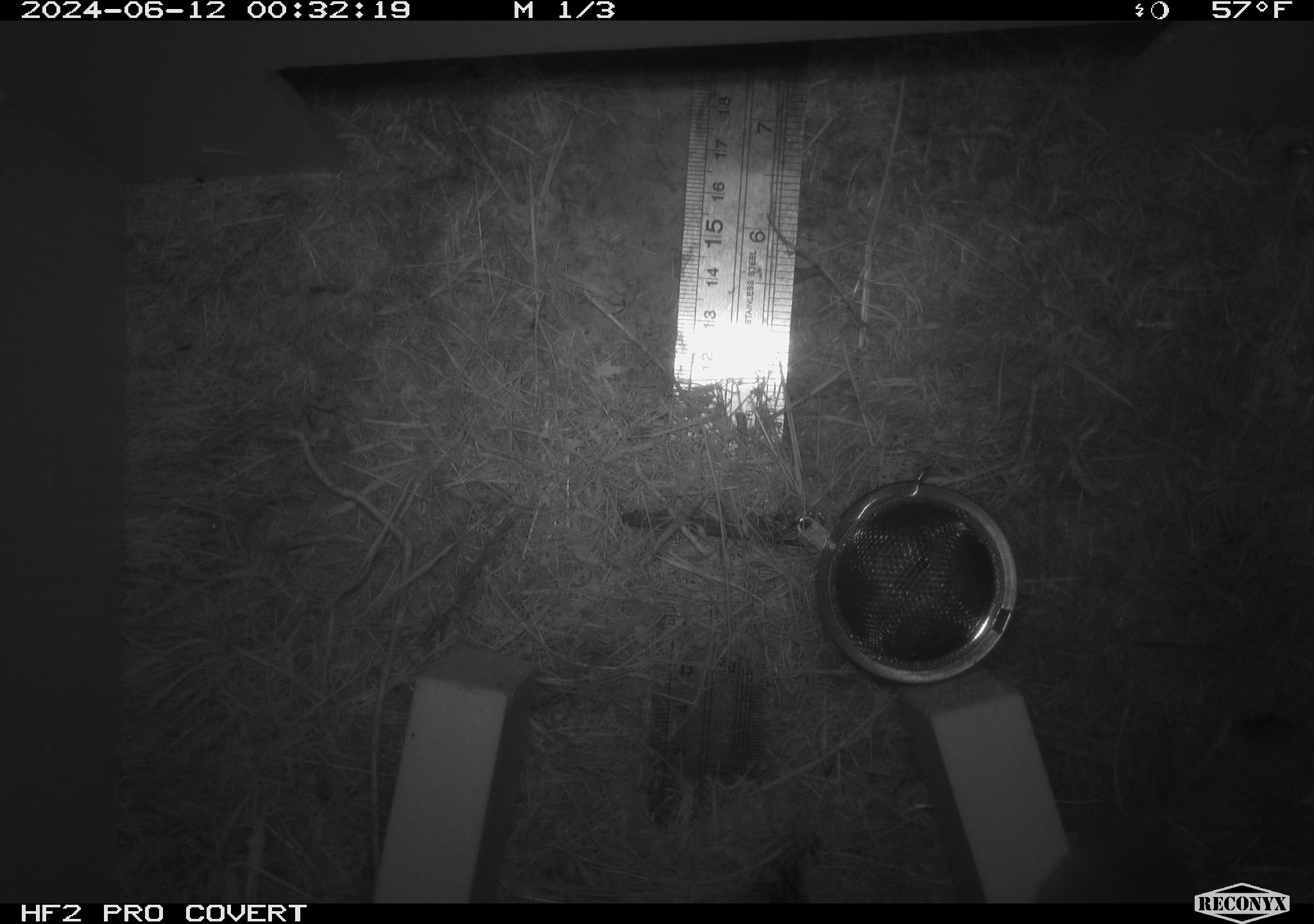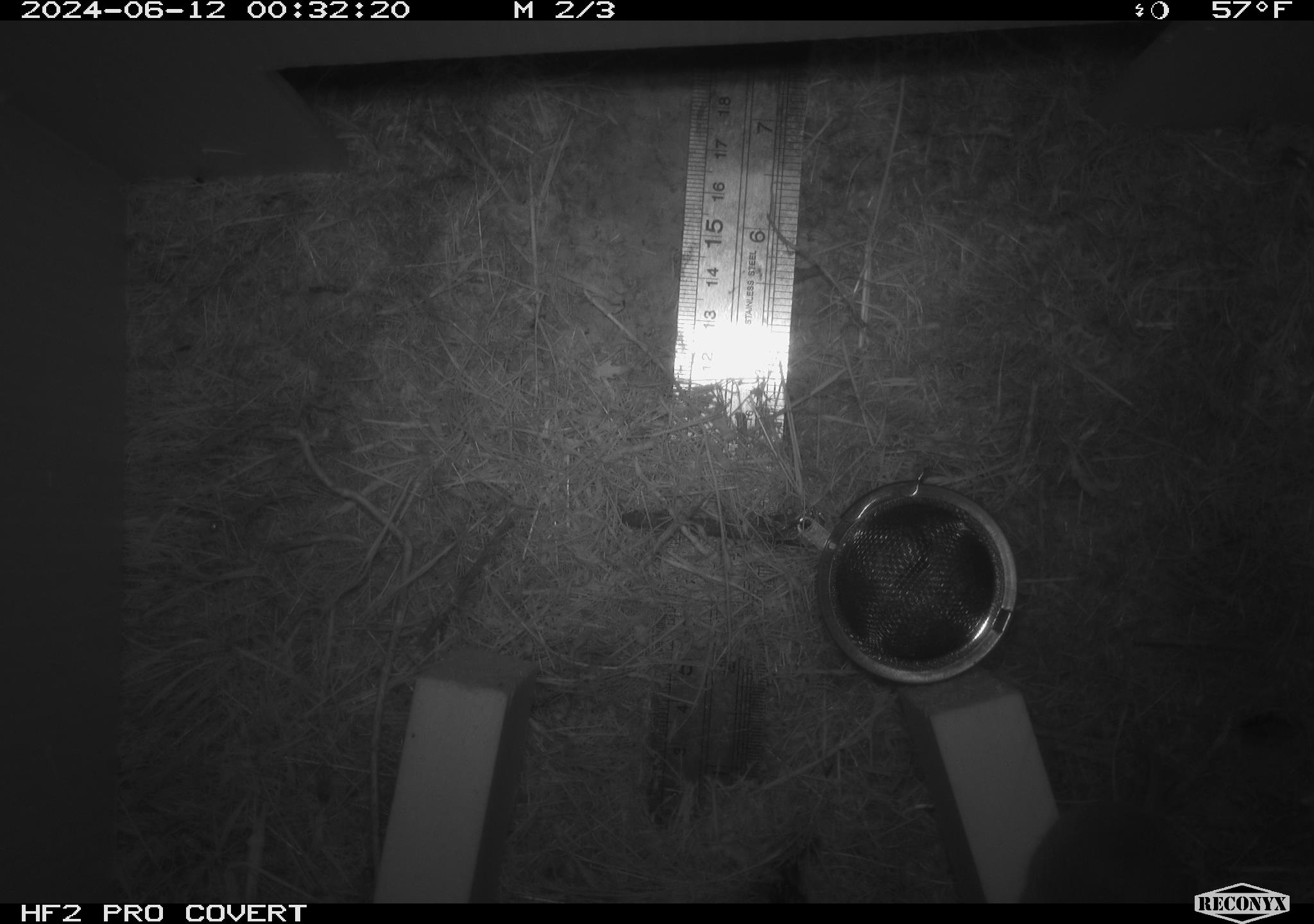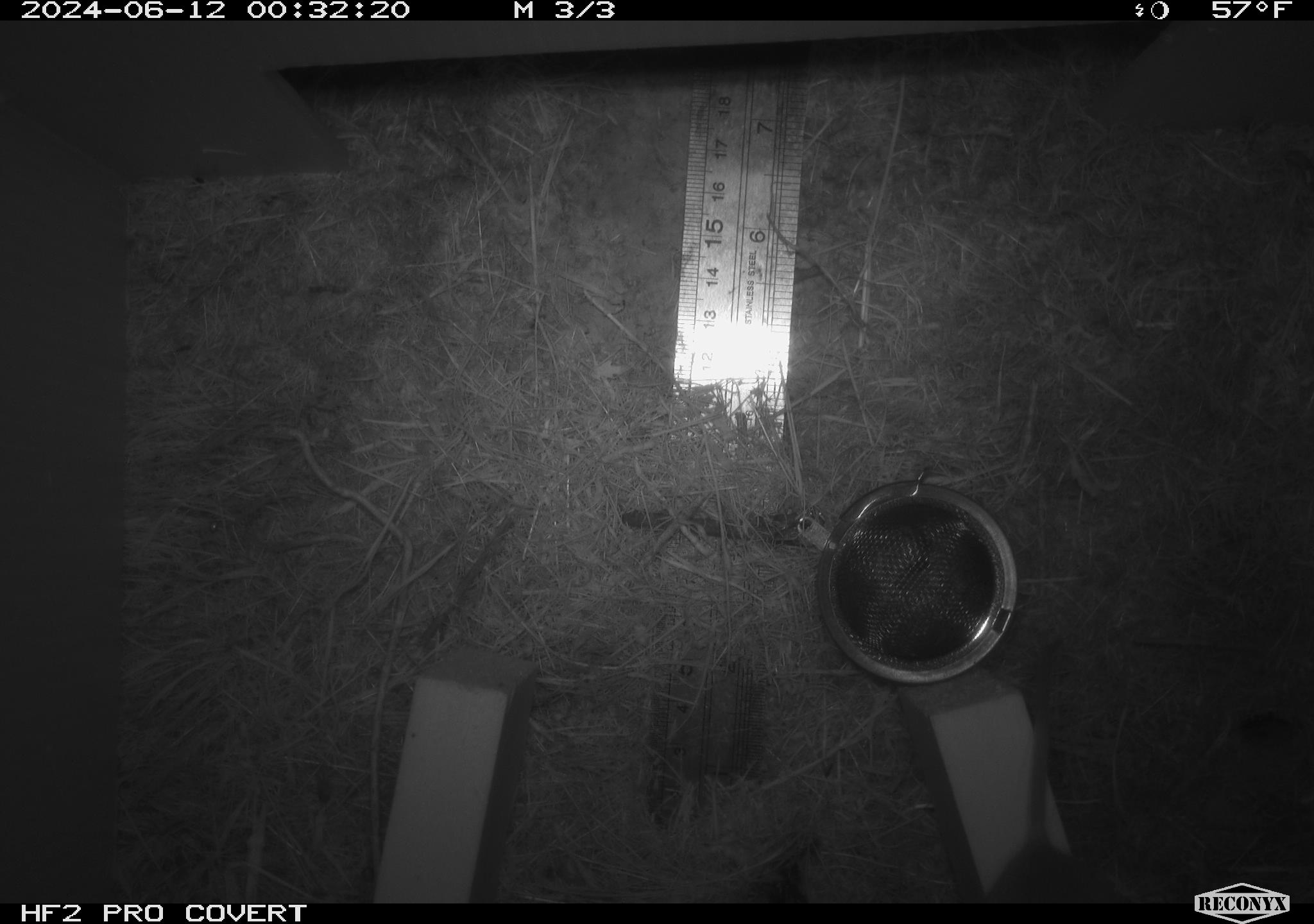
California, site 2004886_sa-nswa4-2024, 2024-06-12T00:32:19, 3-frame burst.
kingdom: Animalia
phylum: Chordata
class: Mammalia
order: Rodentia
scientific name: Rodentia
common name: rodent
Rodent (Rodentia).